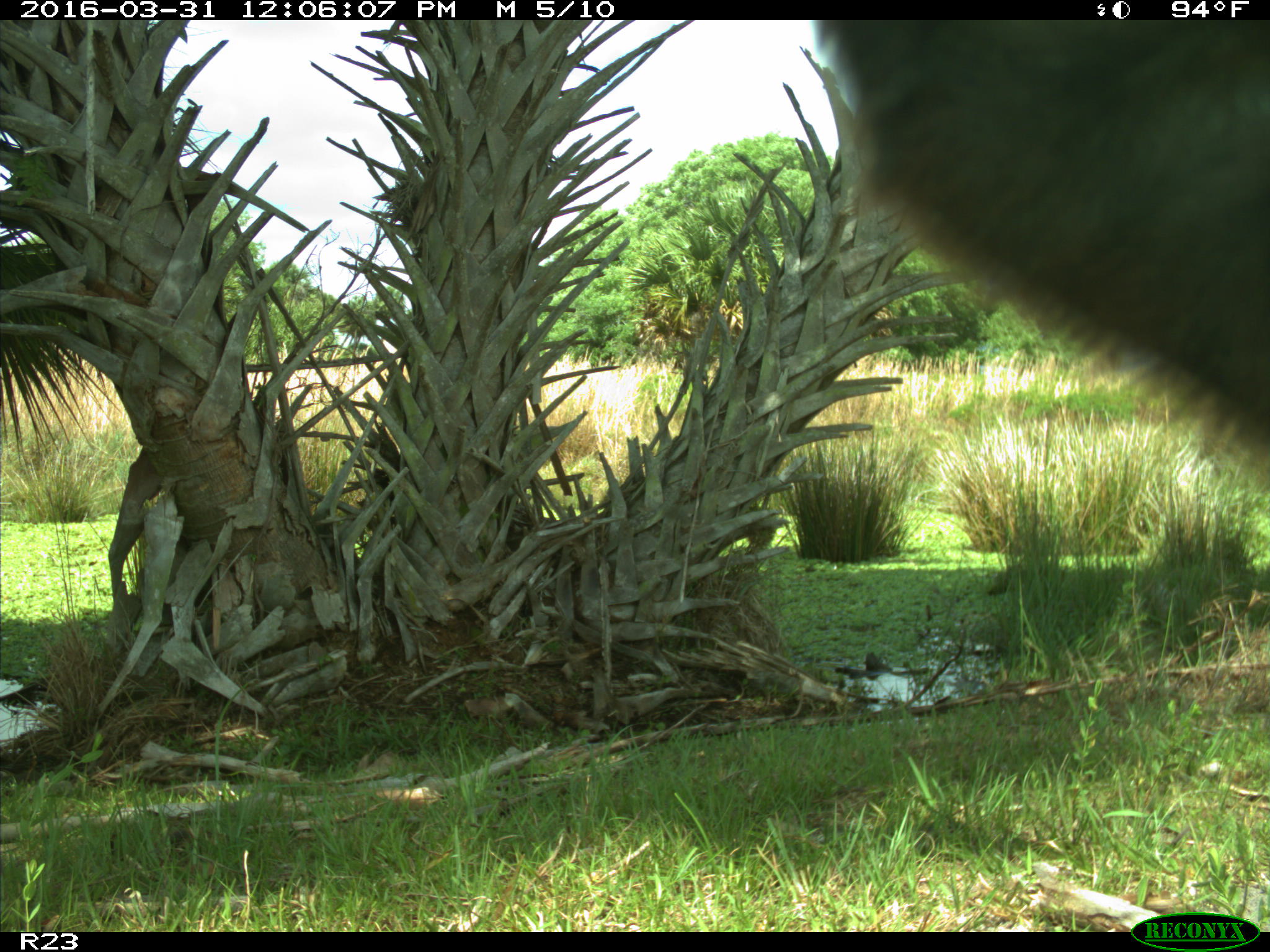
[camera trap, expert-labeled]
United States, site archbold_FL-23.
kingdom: Animalia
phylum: Chordata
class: Mammalia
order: Artiodactyla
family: Bovidae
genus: Bos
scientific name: Bos taurus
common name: domestic cow